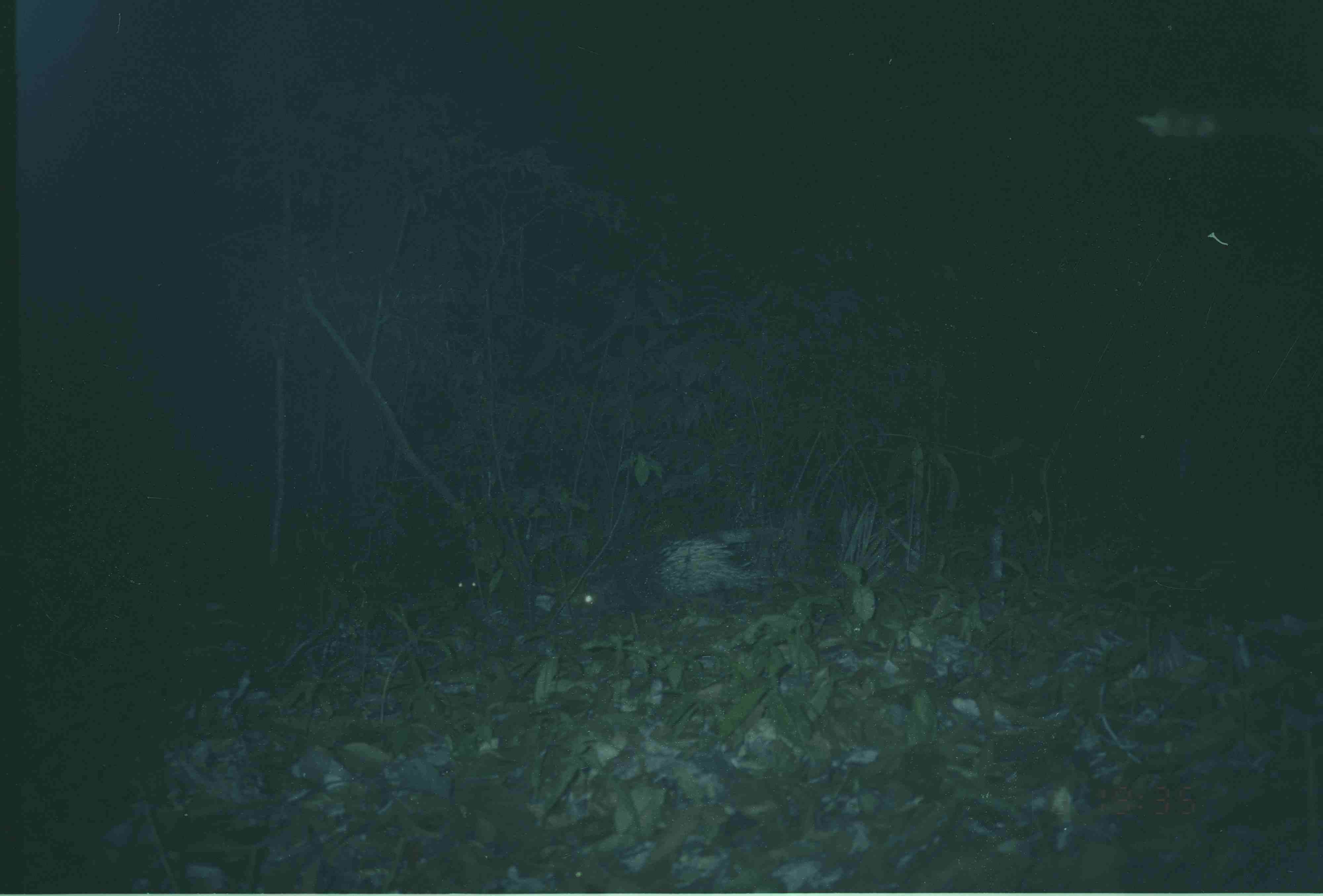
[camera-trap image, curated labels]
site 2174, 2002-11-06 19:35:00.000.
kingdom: Animalia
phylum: Chordata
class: Mammalia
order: Rodentia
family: Hystricidae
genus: Hystrix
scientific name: Hystrix brachyura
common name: east asian porcupine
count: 2